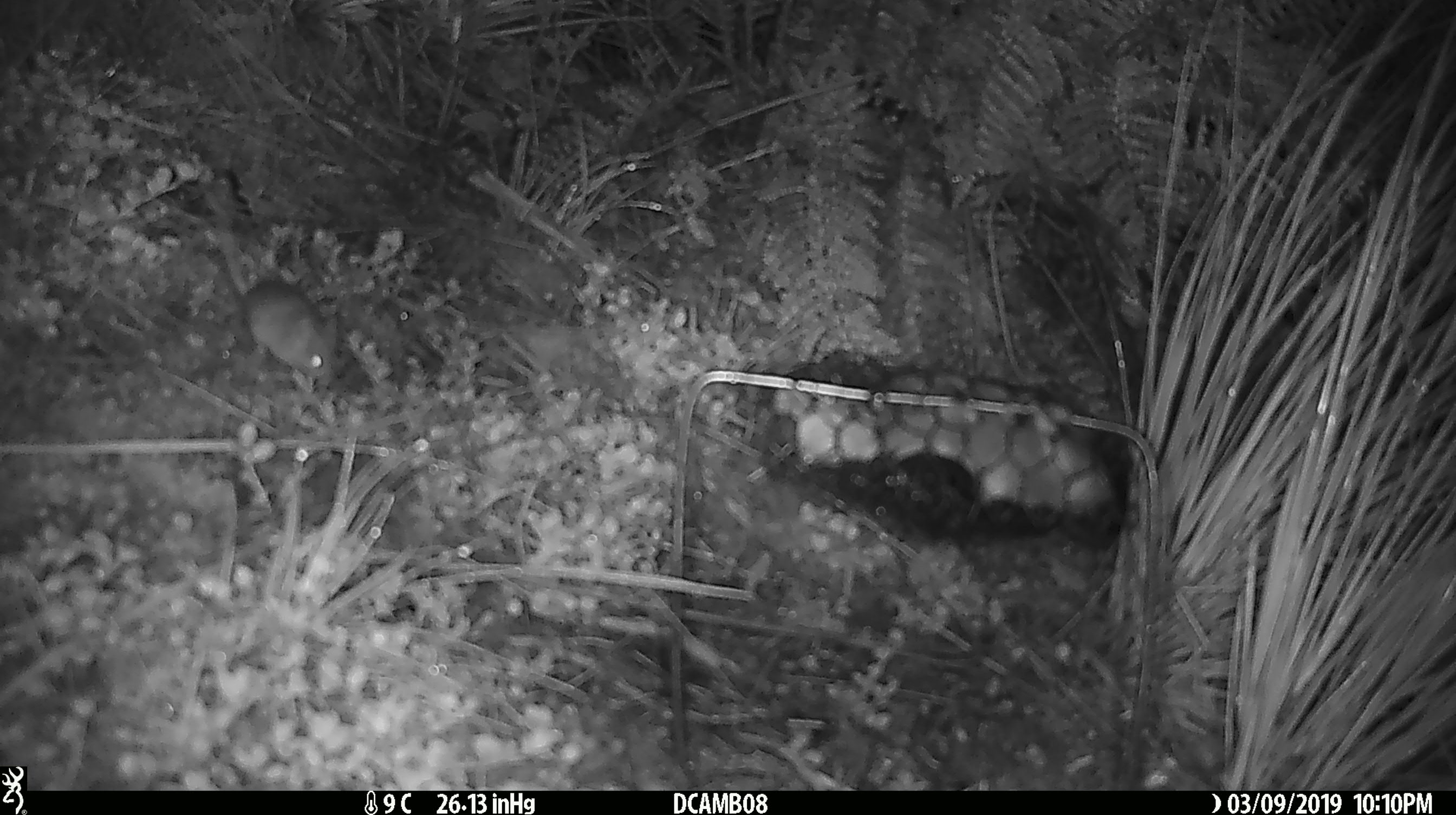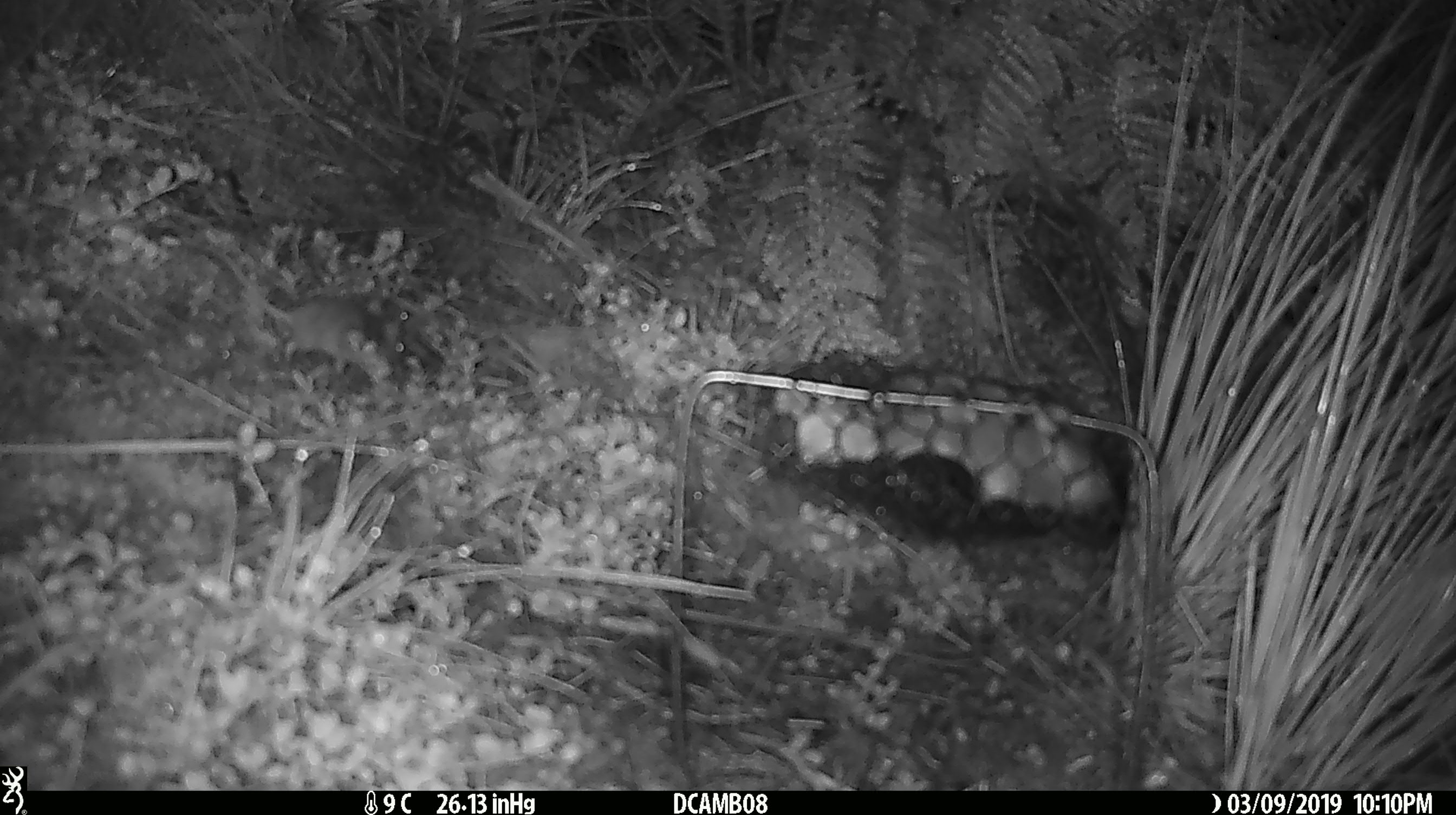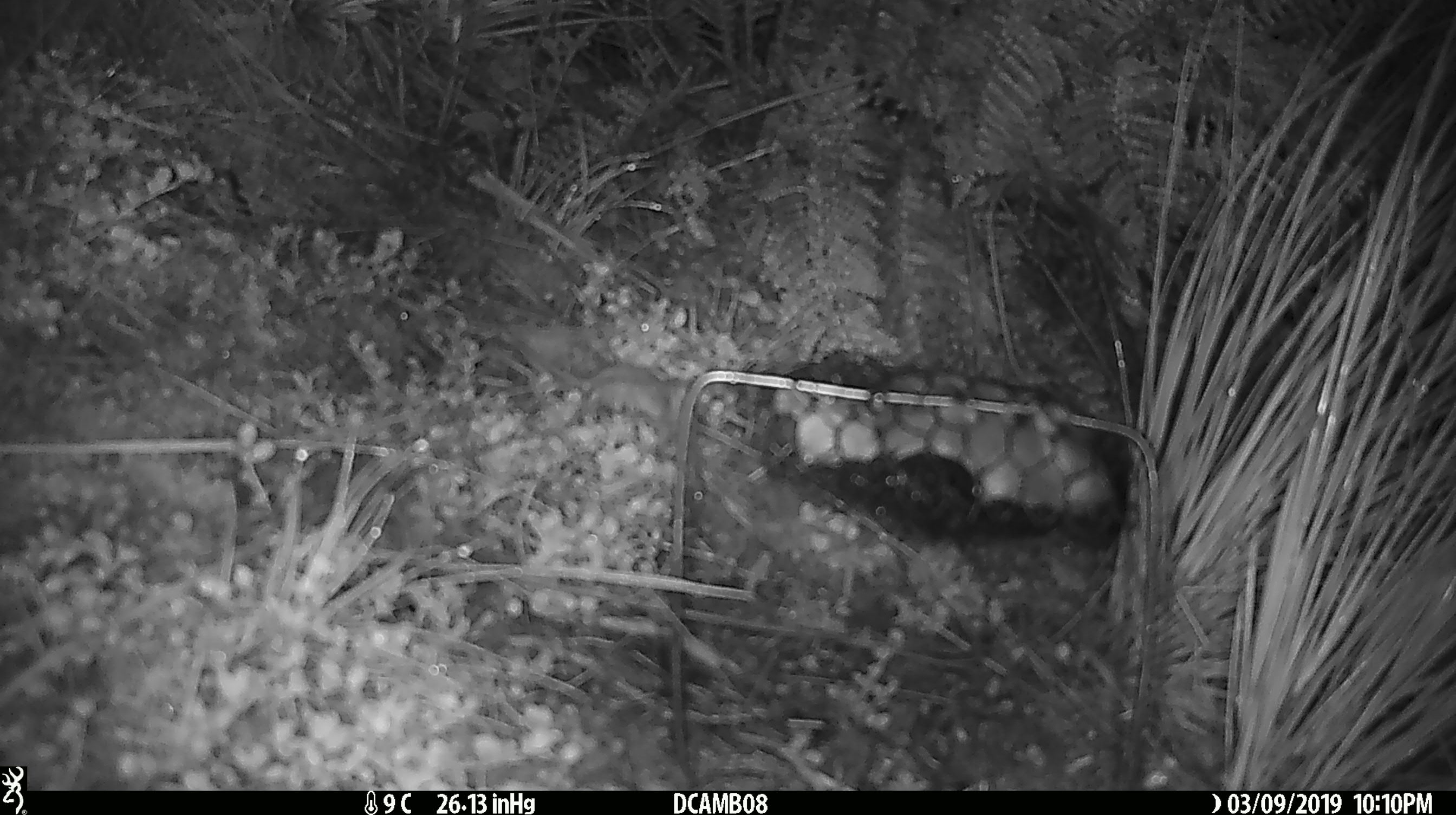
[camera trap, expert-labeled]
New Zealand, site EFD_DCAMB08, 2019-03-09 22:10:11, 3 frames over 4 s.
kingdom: Animalia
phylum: Chordata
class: Mammalia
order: Rodentia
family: Muridae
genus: Mus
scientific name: Mus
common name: mouse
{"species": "mouse (Mus)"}